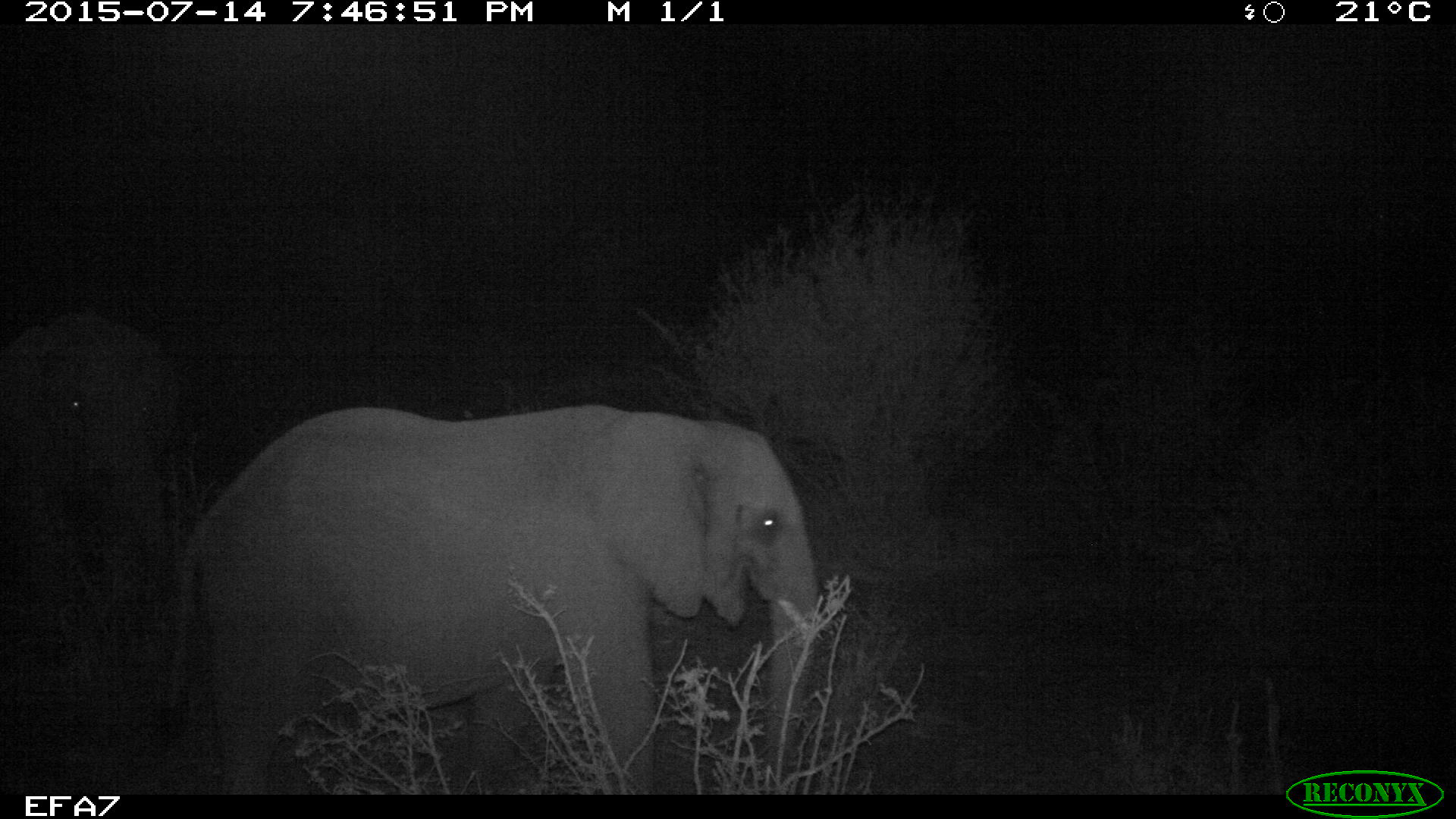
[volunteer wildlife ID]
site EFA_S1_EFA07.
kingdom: Animalia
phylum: Chordata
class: Mammalia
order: Proboscidea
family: Elephantidae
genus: Loxodonta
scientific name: Loxodonta africana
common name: african bush elephant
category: elephant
Elephant (african bush elephant) (Loxodonta africana), count 1. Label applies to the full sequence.